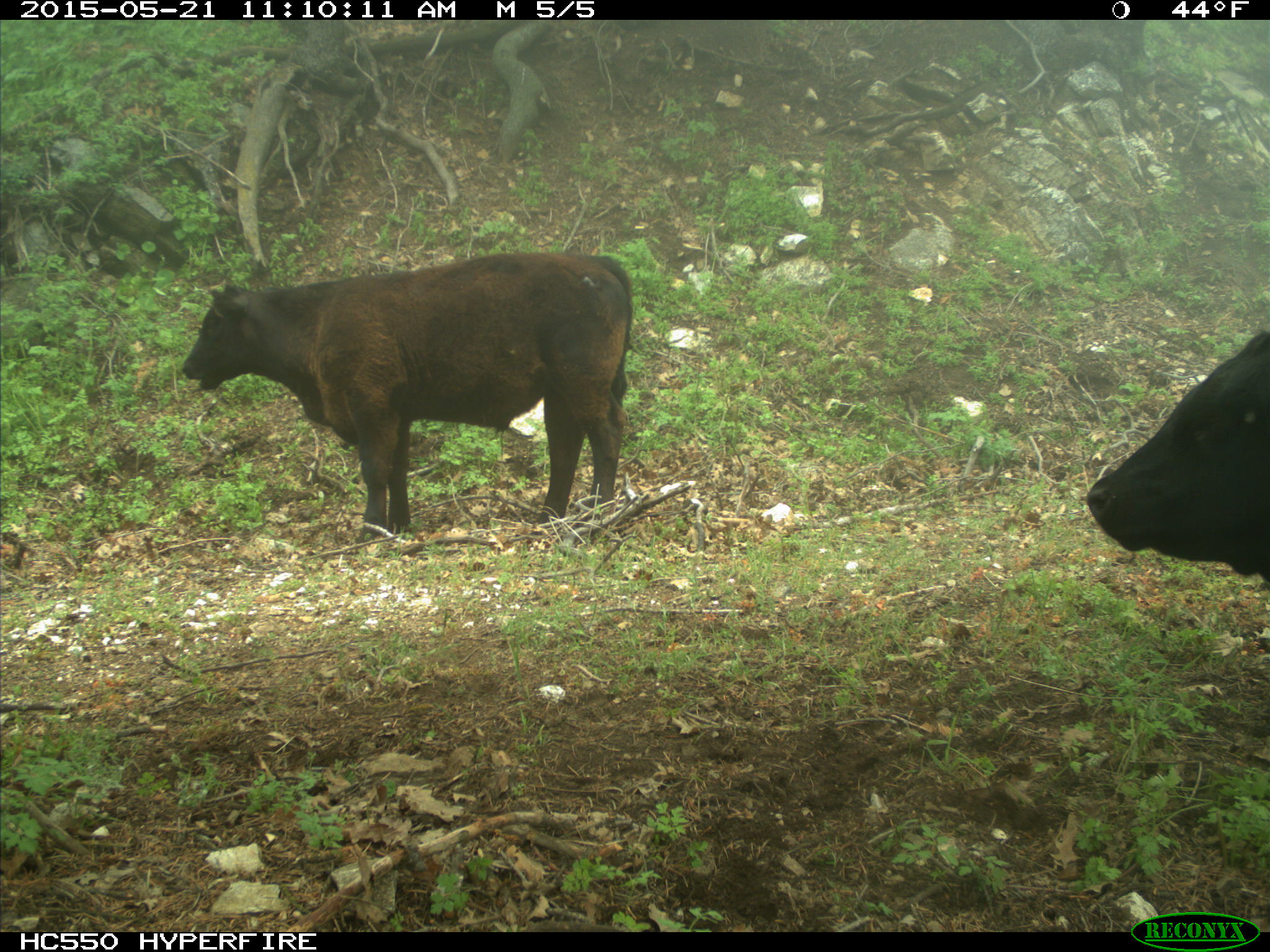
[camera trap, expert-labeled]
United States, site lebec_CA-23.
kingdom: Animalia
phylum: Chordata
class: Mammalia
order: Artiodactyla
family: Bovidae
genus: Bos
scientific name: Bos taurus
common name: domestic cow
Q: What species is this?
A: Bos taurus (domestic cow).